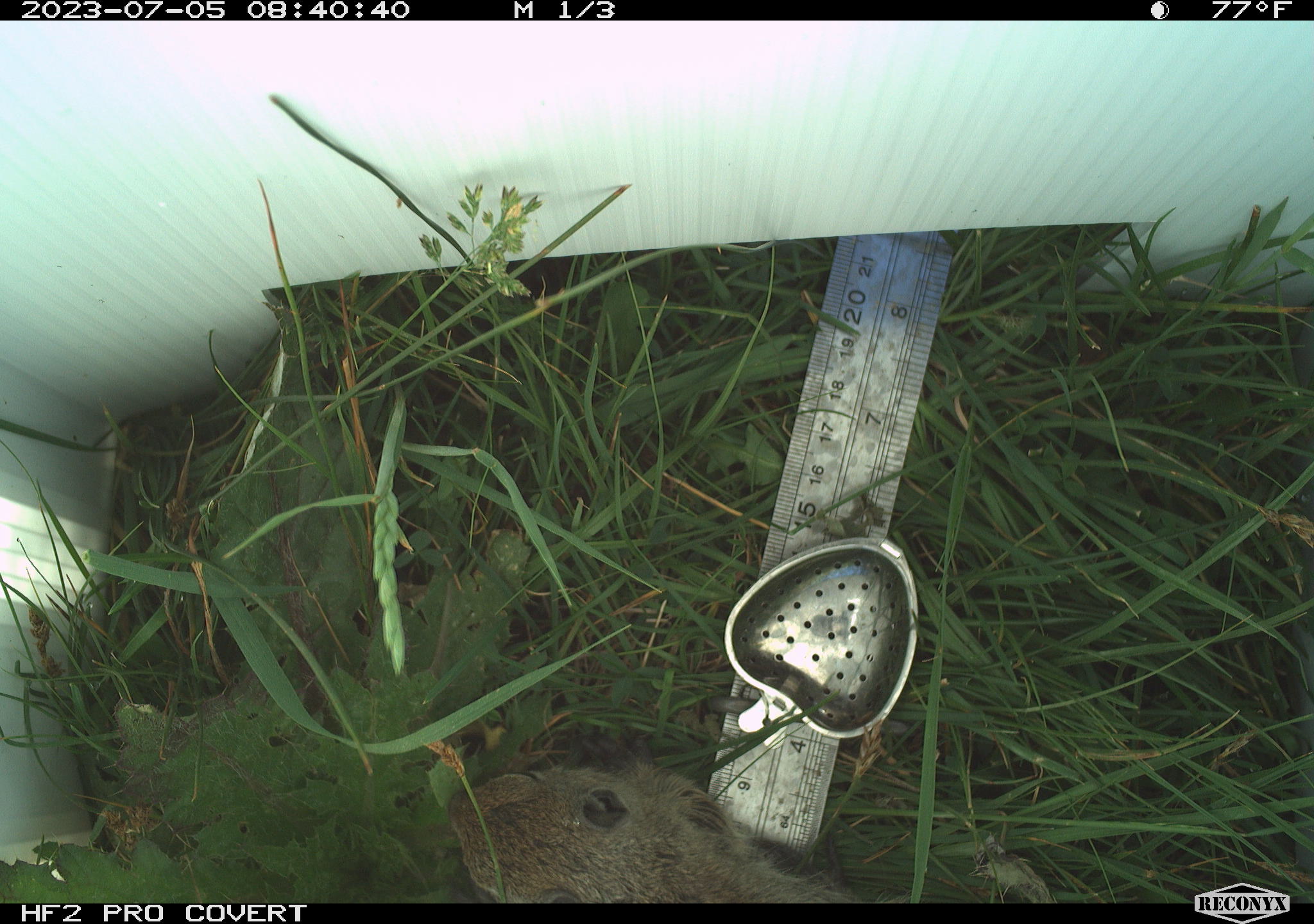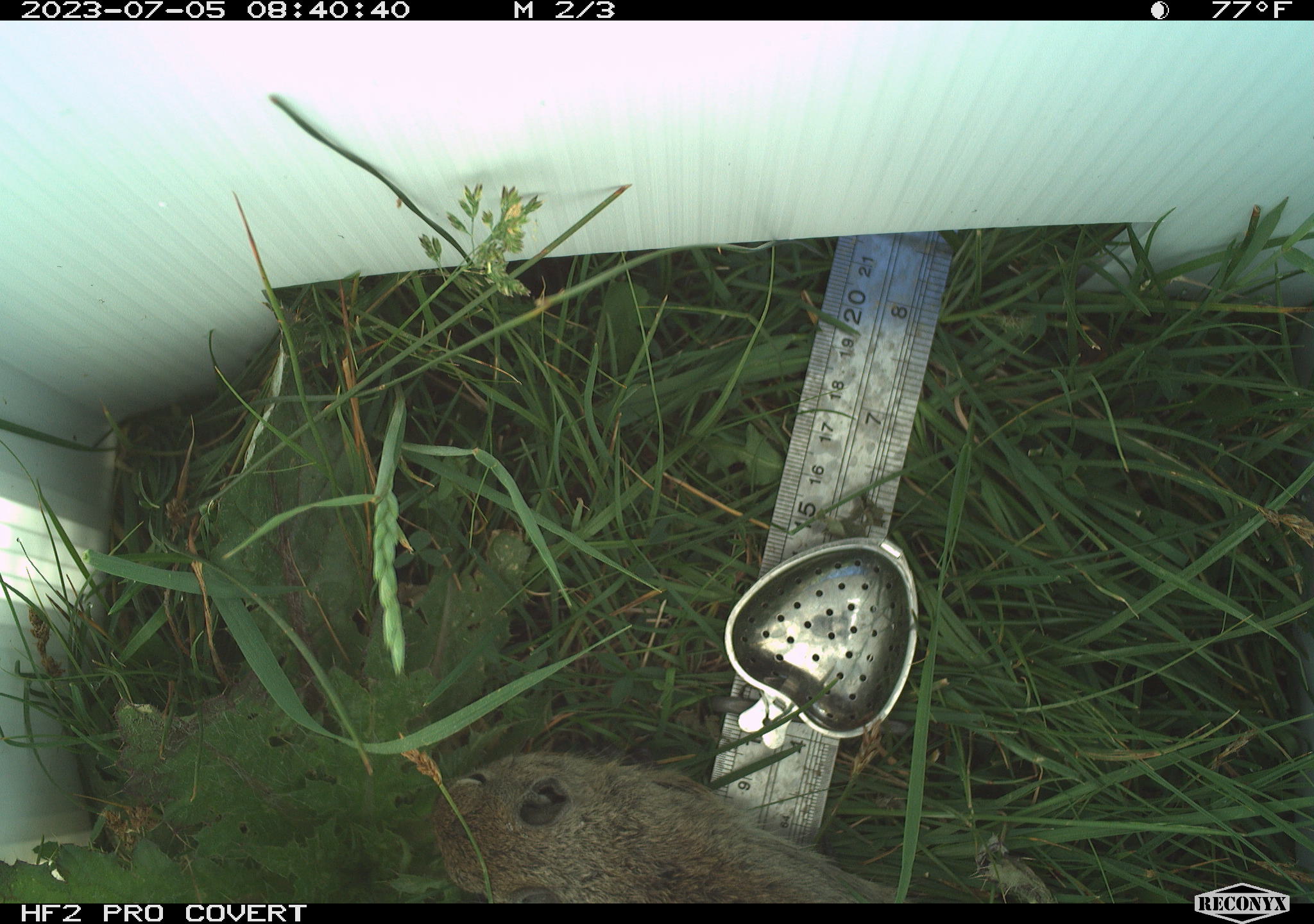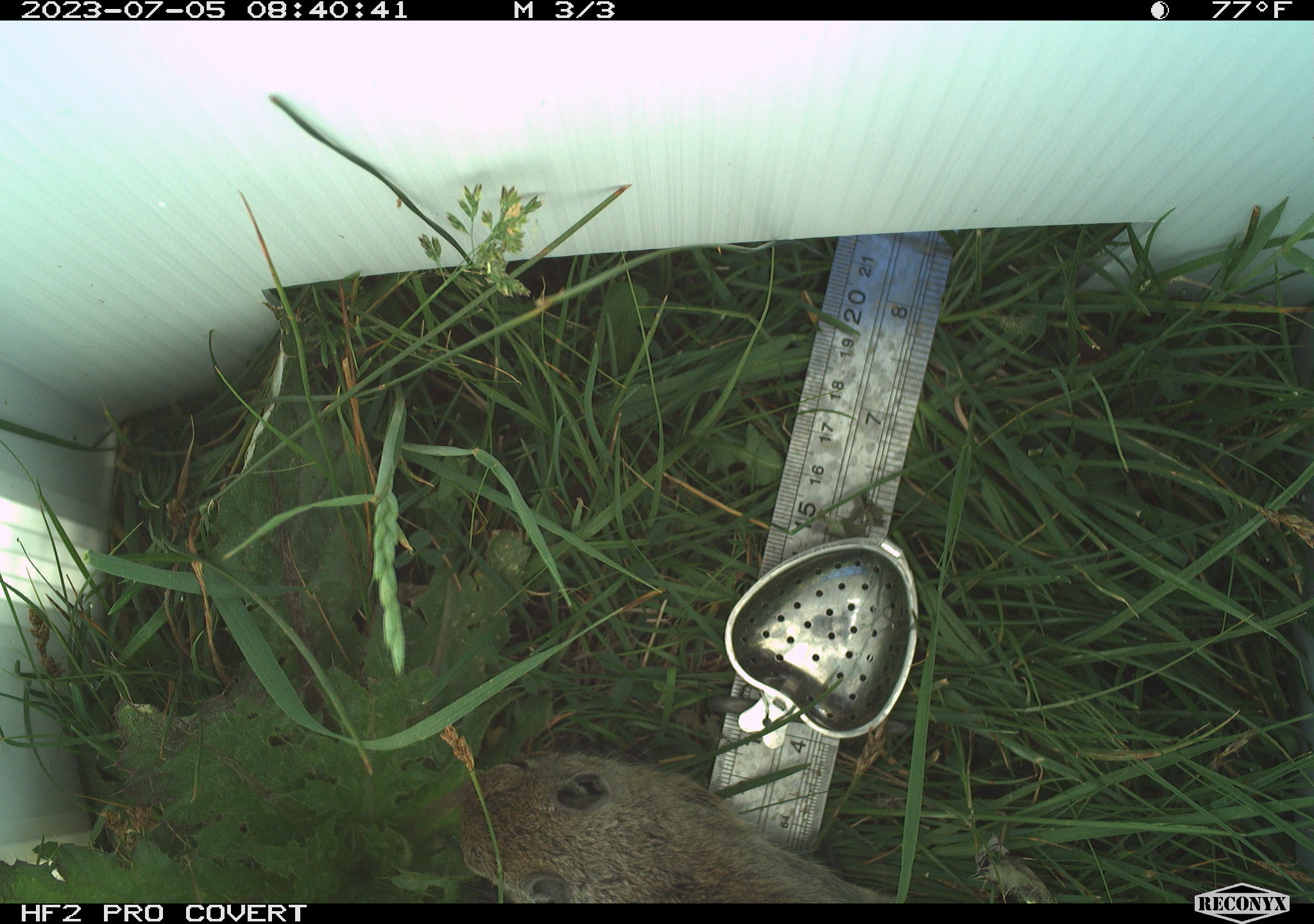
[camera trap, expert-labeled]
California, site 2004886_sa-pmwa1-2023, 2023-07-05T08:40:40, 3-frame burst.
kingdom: Animalia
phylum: Chordata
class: Mammalia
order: Rodentia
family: Sciuridae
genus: Urocitellus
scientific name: Urocitellus beldingi beldingi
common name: belding's ground squirrel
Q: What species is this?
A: Belding's ground squirrel (Urocitellus beldingi beldingi).